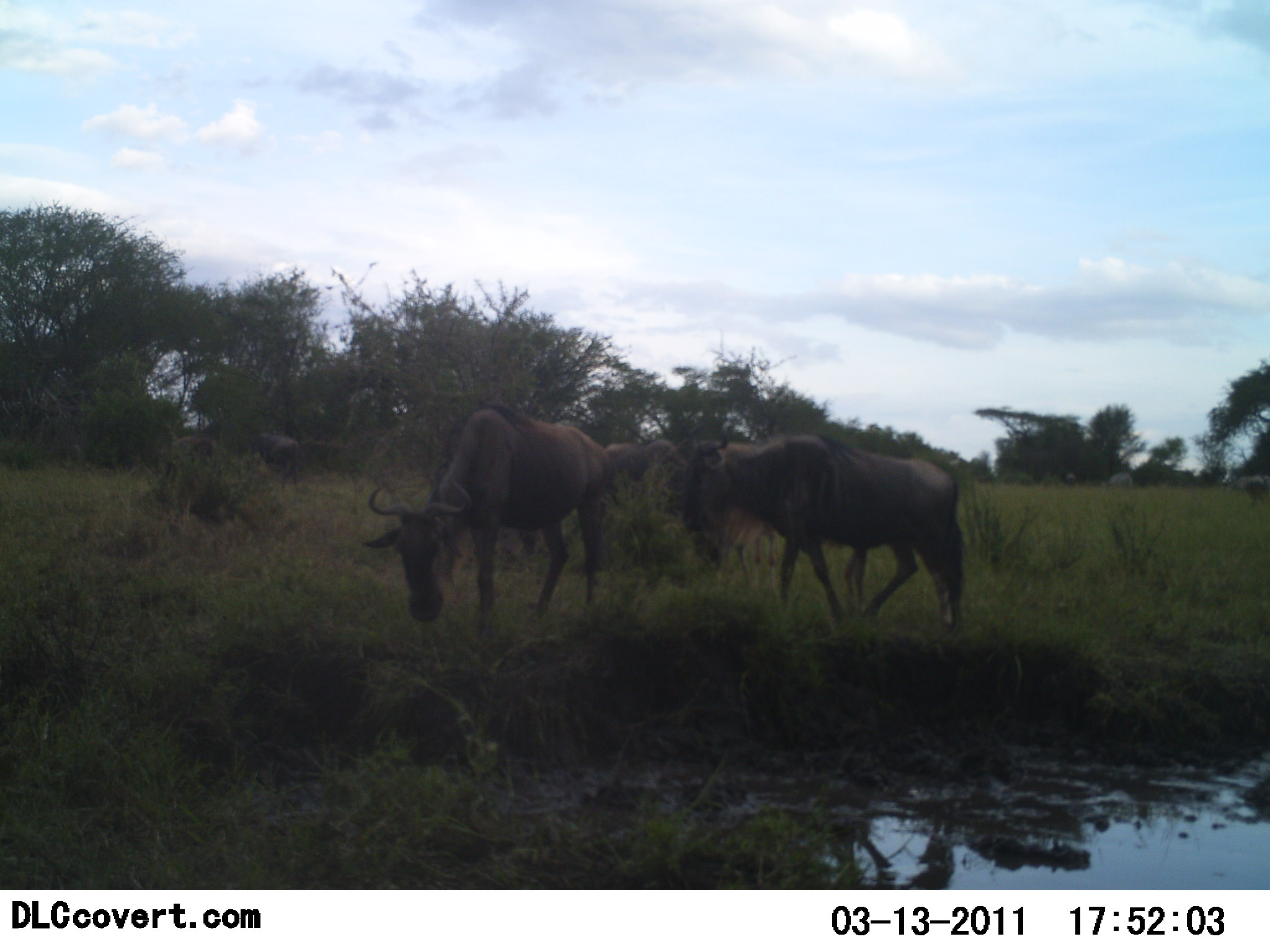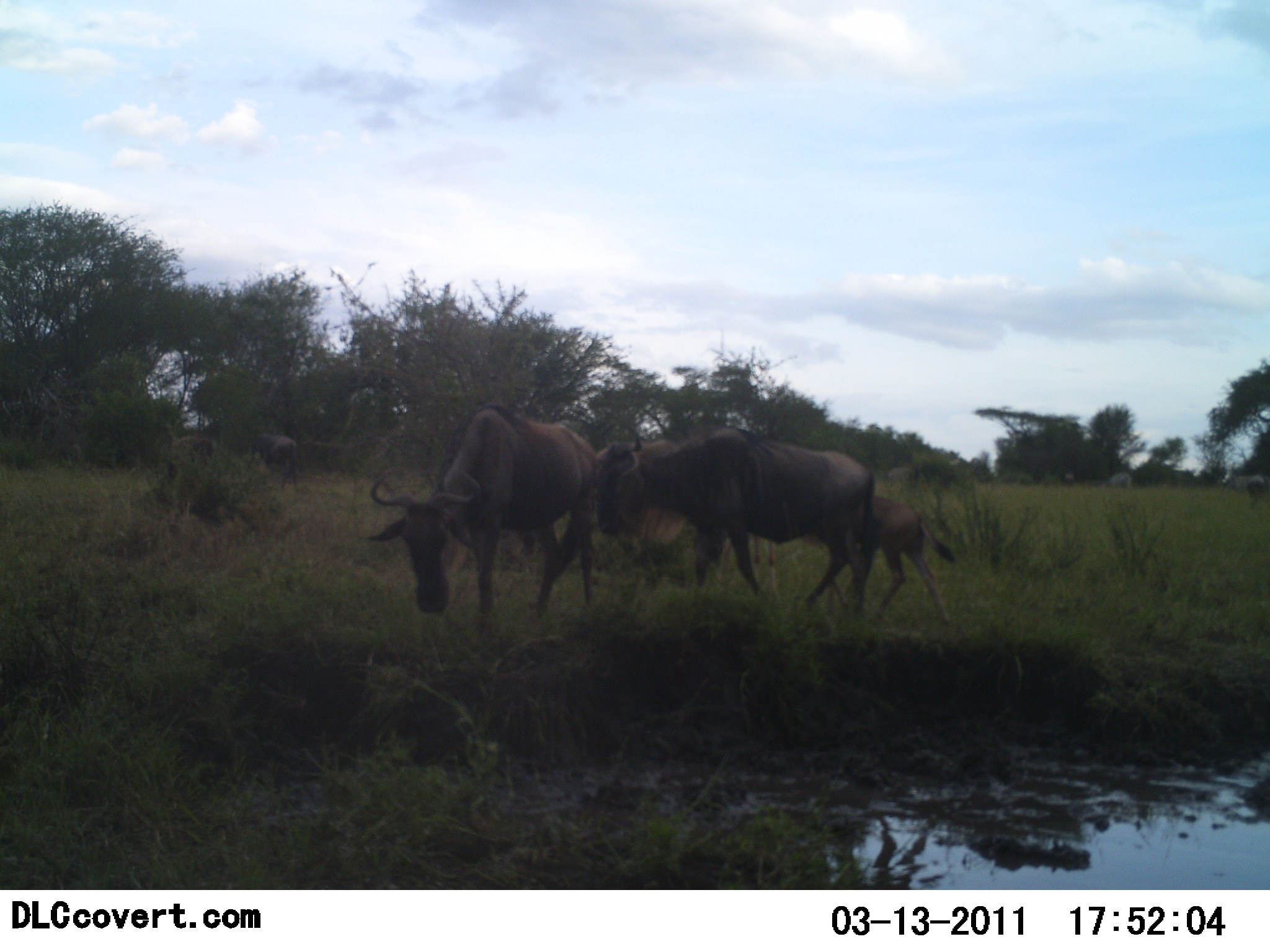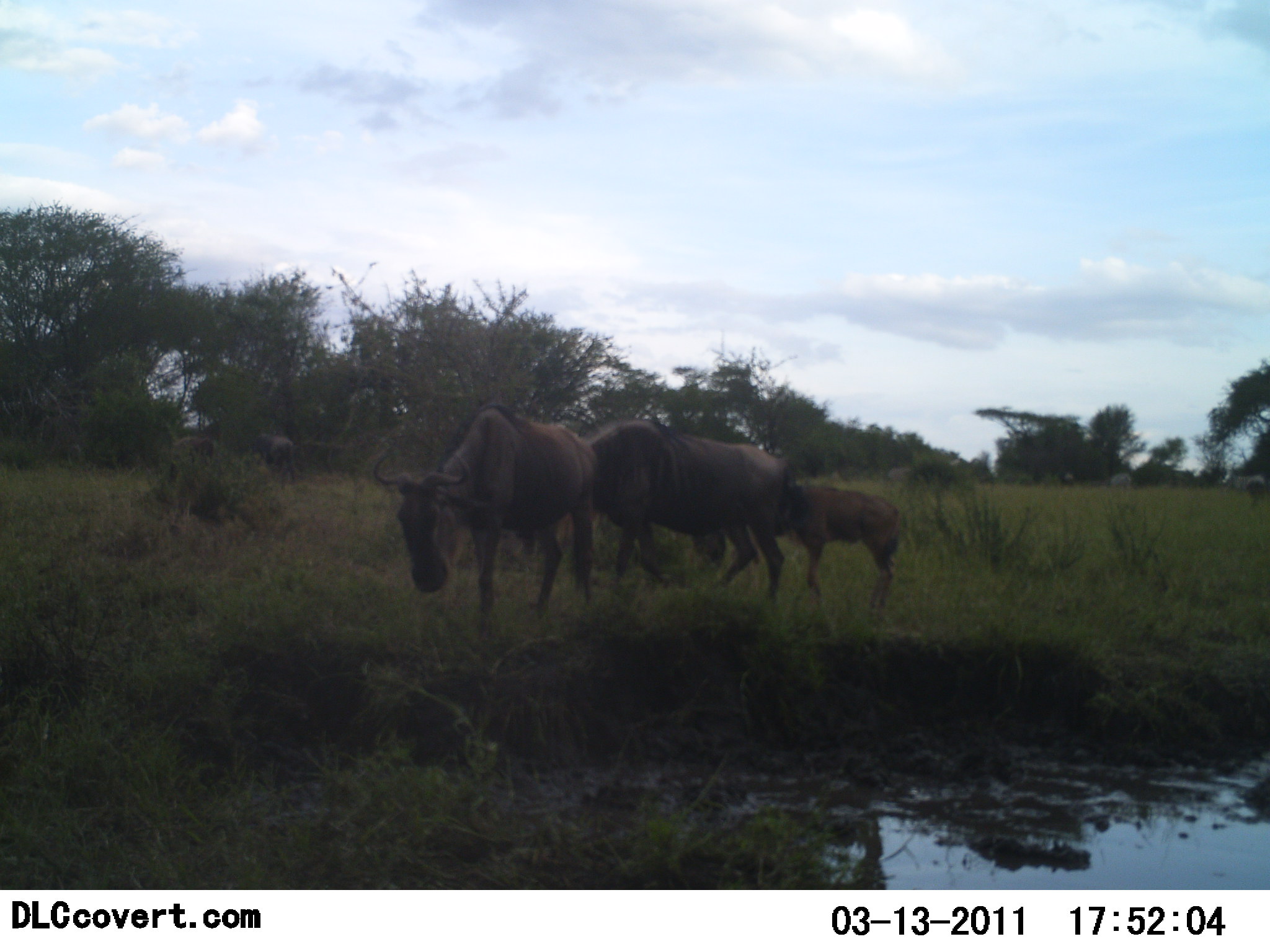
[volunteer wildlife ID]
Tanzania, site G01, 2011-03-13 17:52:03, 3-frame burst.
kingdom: Animalia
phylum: Chordata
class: Mammalia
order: Artiodactyla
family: Bovidae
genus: Connochaetes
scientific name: Connochaetes taurinus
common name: blue wildebeest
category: wildebeest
Wildebeest (blue wildebeest) (Connochaetes taurinus), count 4. Behavior (volunteer vote fractions): standing 33%, resting 0%, moving 87%, interacting 0%. Young present (vote fraction): 60%. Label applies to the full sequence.